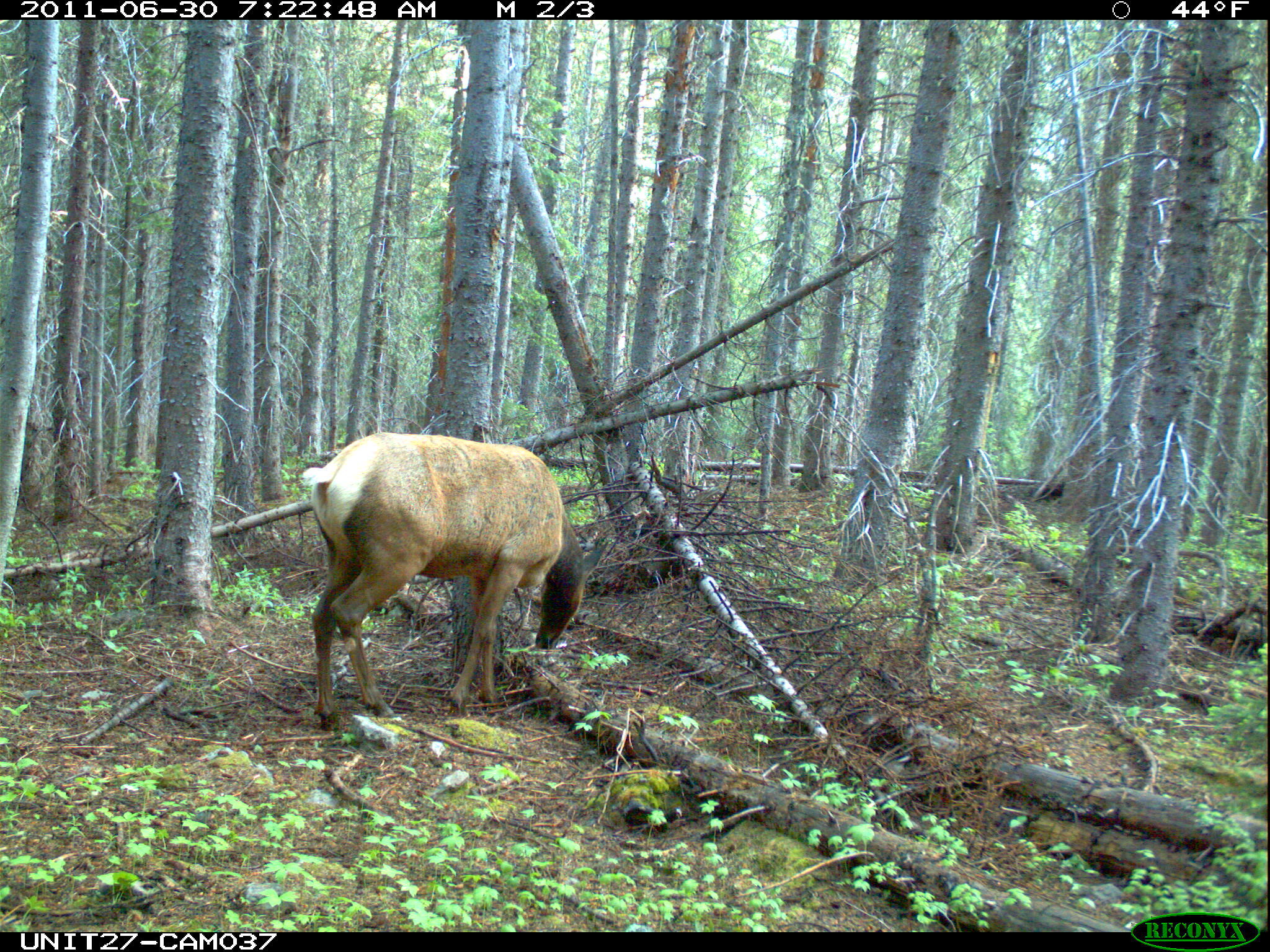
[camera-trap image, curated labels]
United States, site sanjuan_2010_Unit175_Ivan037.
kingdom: Animalia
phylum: Chordata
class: Mammalia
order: Artiodactyla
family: Cervidae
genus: Cervus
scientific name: Cervus elaphus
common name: red deer